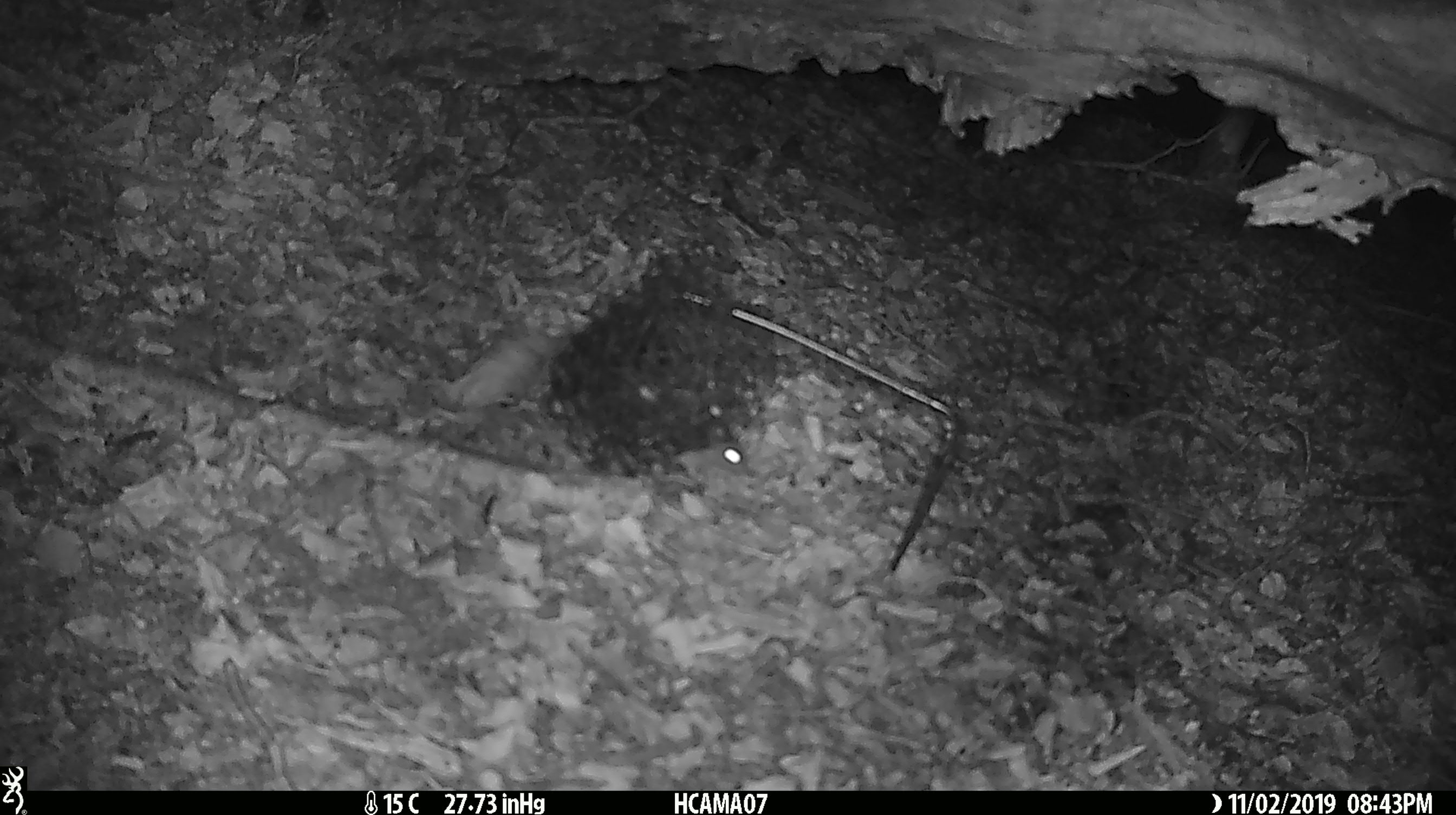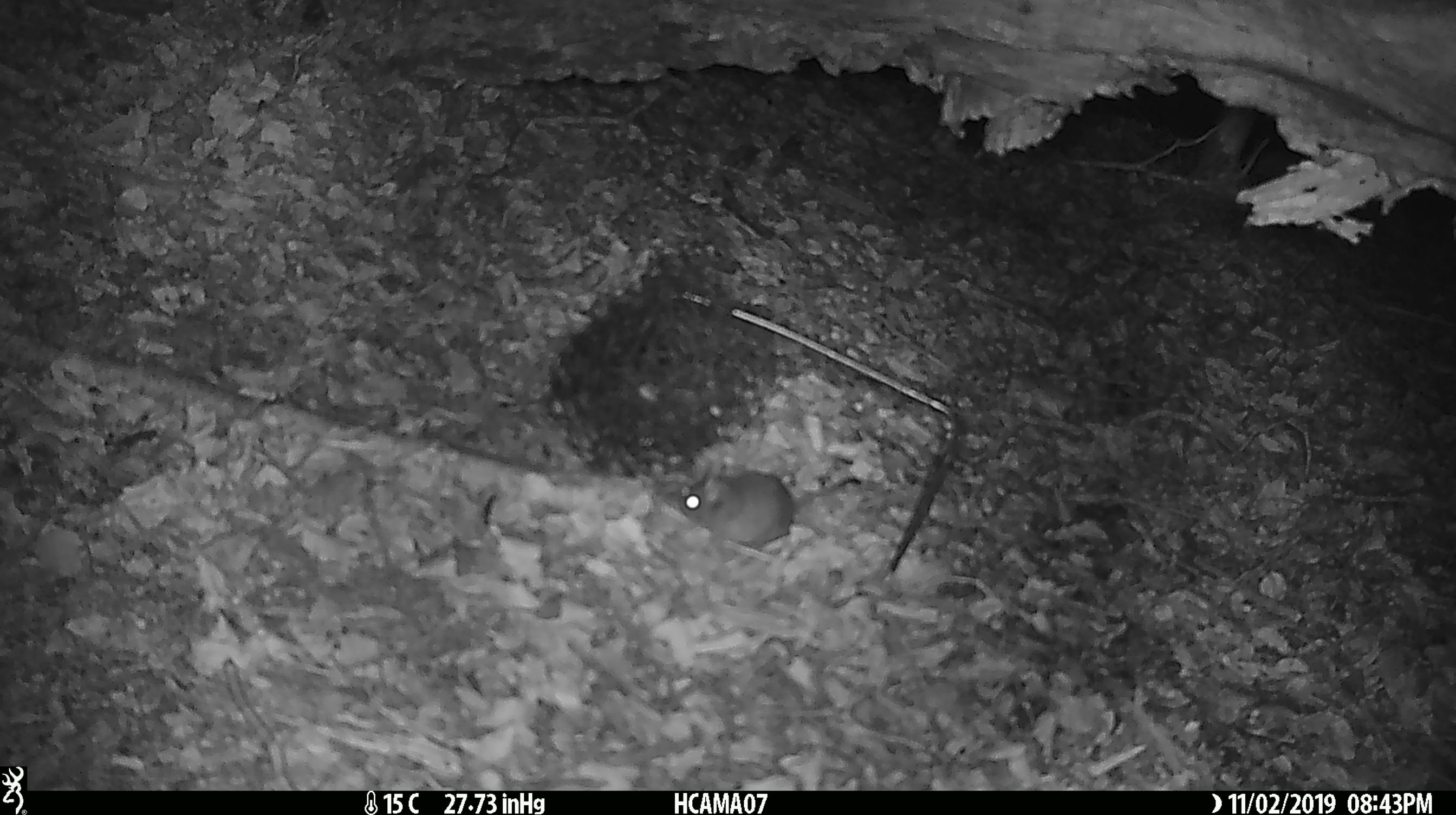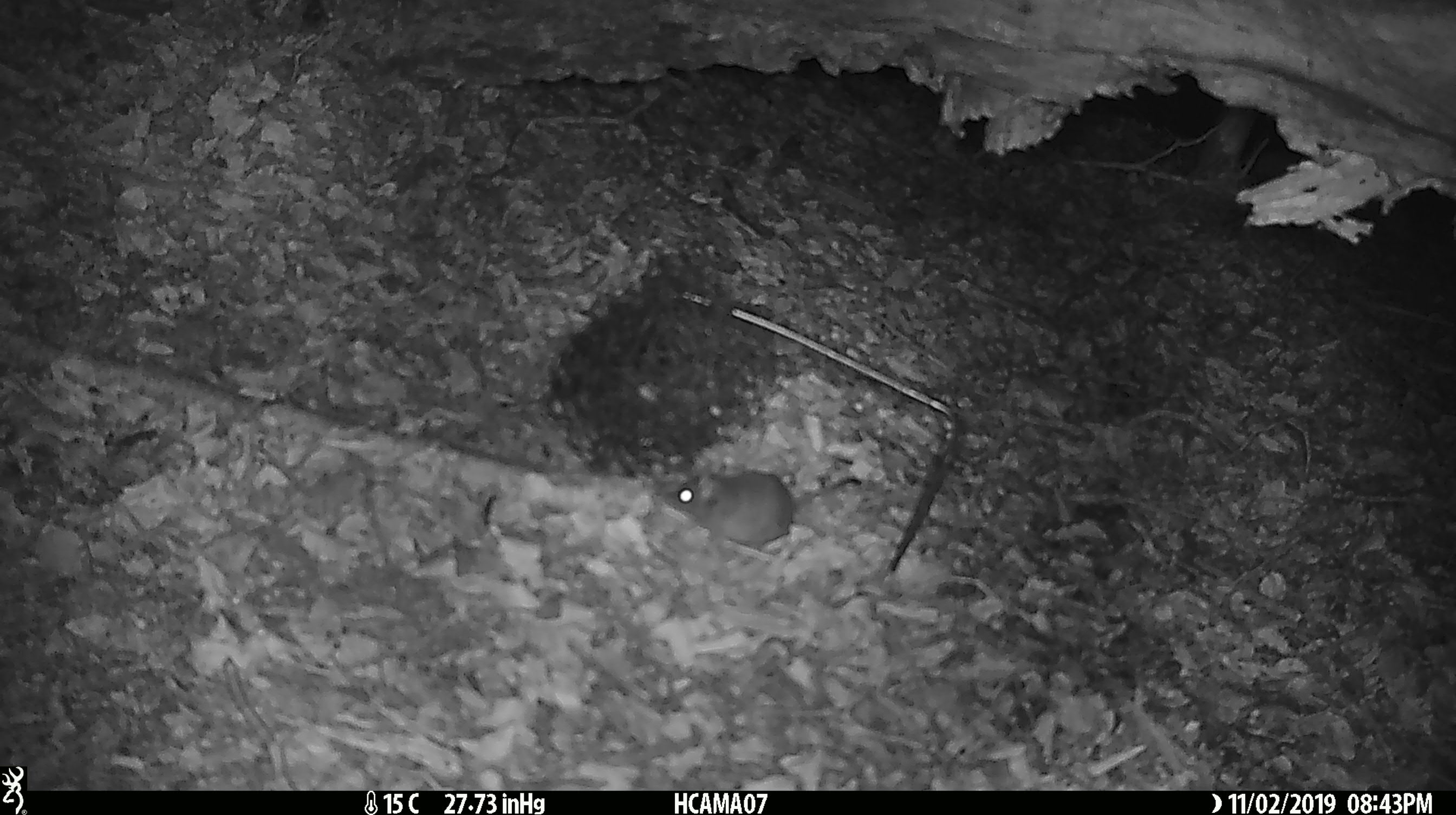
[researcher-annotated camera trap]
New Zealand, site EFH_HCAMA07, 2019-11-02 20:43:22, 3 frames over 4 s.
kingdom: Animalia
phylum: Chordata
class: Mammalia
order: Rodentia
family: Muridae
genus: Mus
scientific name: Mus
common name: mouse